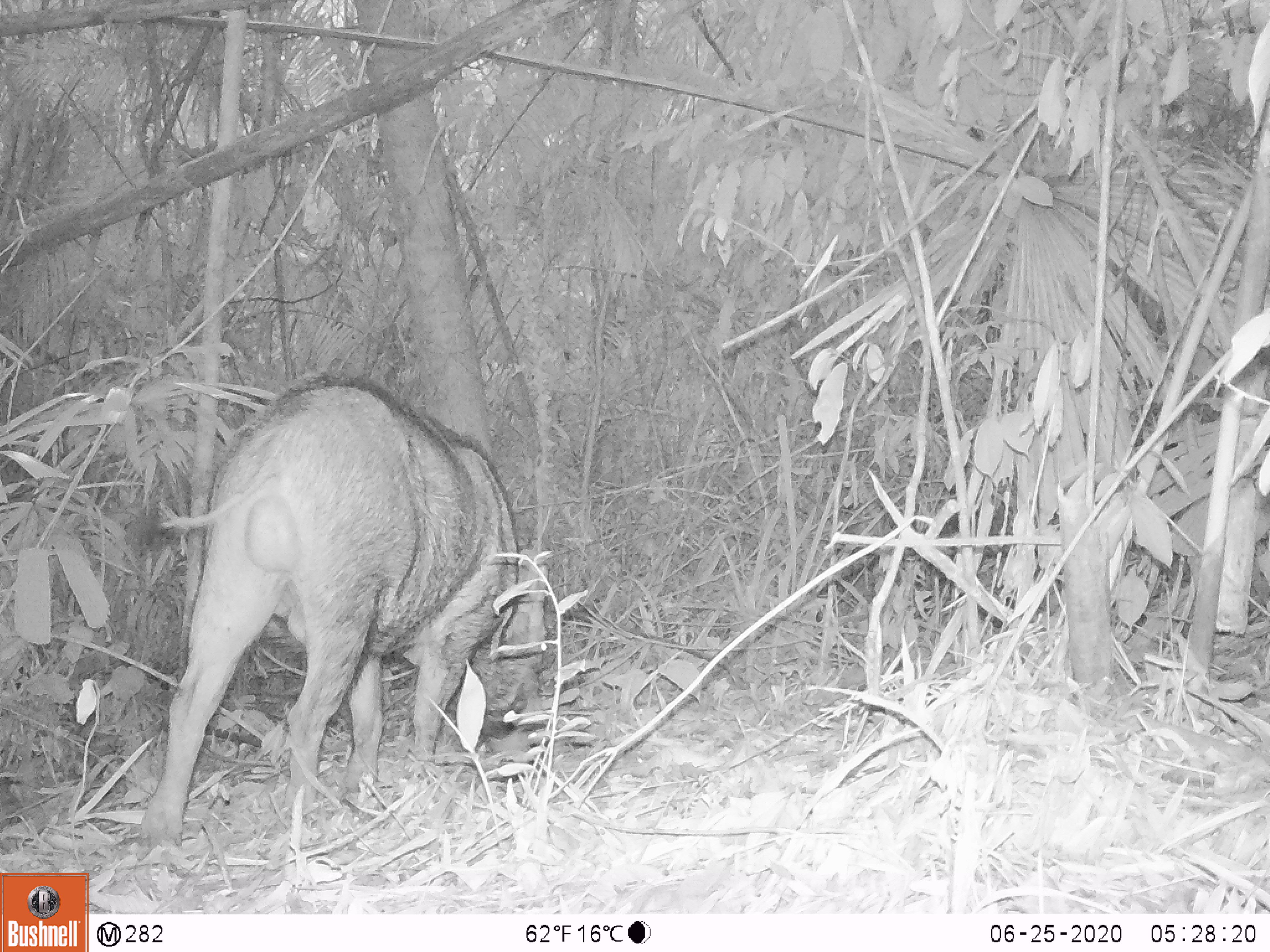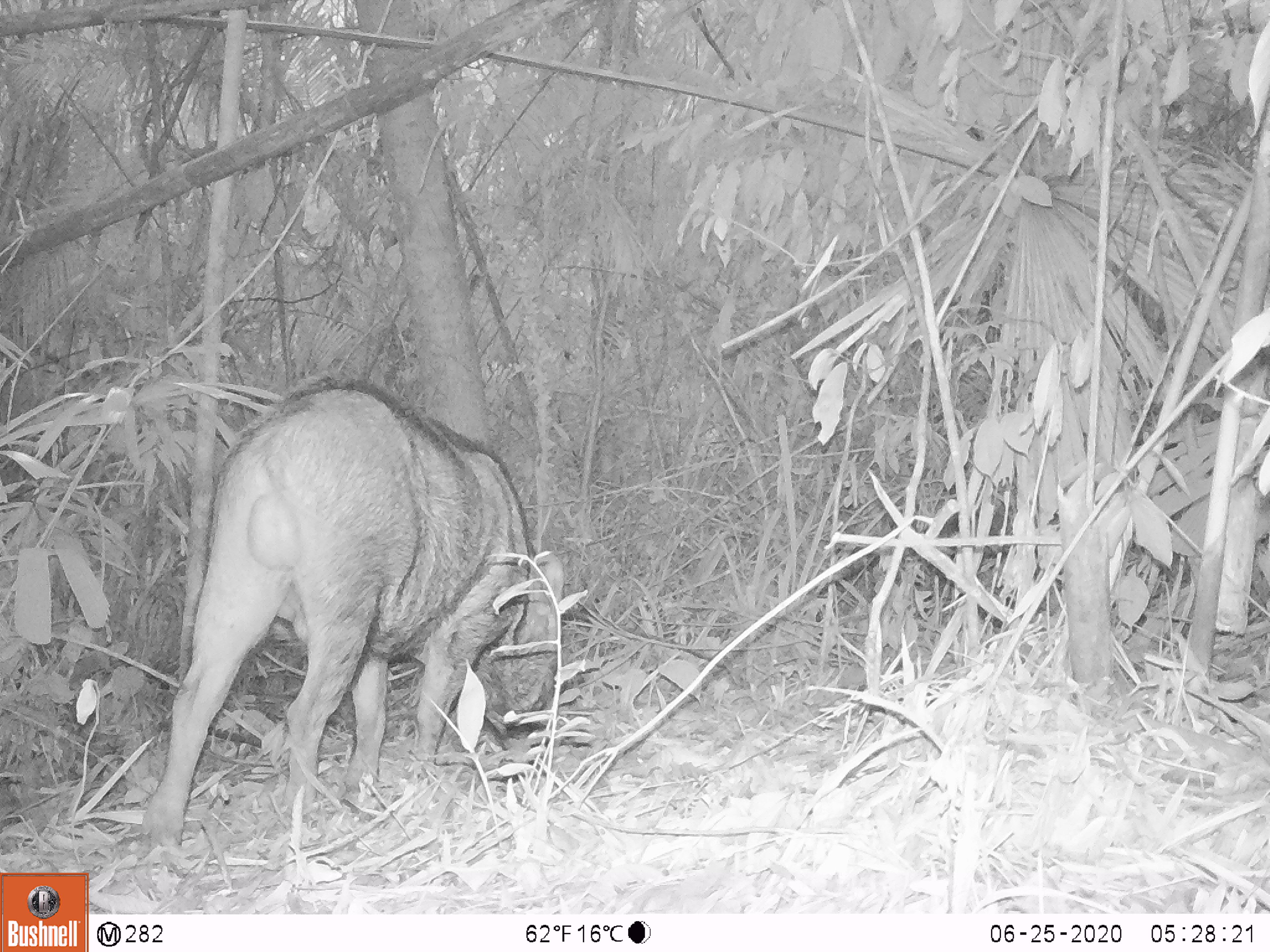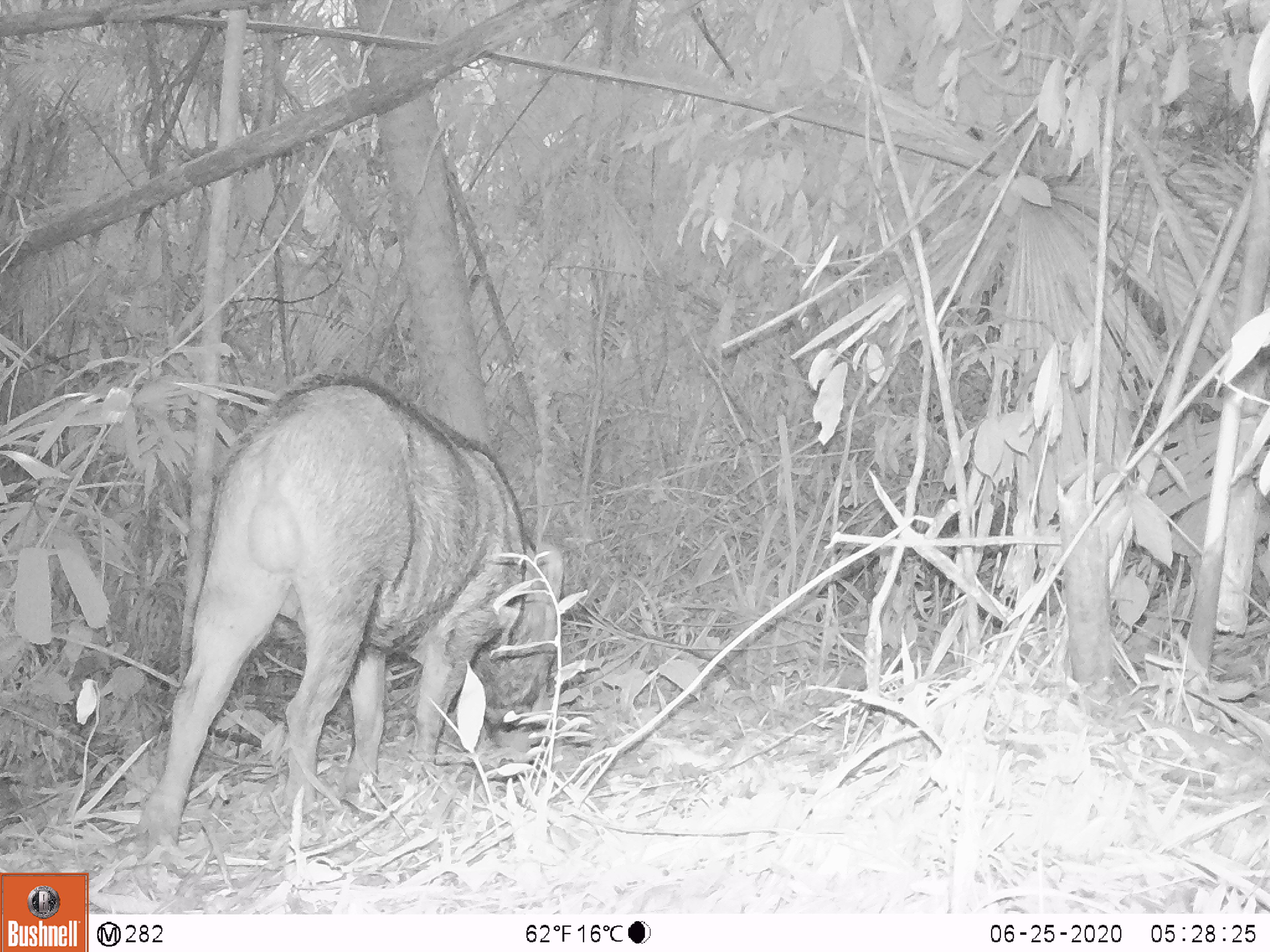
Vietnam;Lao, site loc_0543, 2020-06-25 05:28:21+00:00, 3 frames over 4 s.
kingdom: Animalia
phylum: Chordata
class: Mammalia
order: Artiodactyla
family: Suidae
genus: Sus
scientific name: Sus scrofa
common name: eurasian wild pig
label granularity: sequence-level